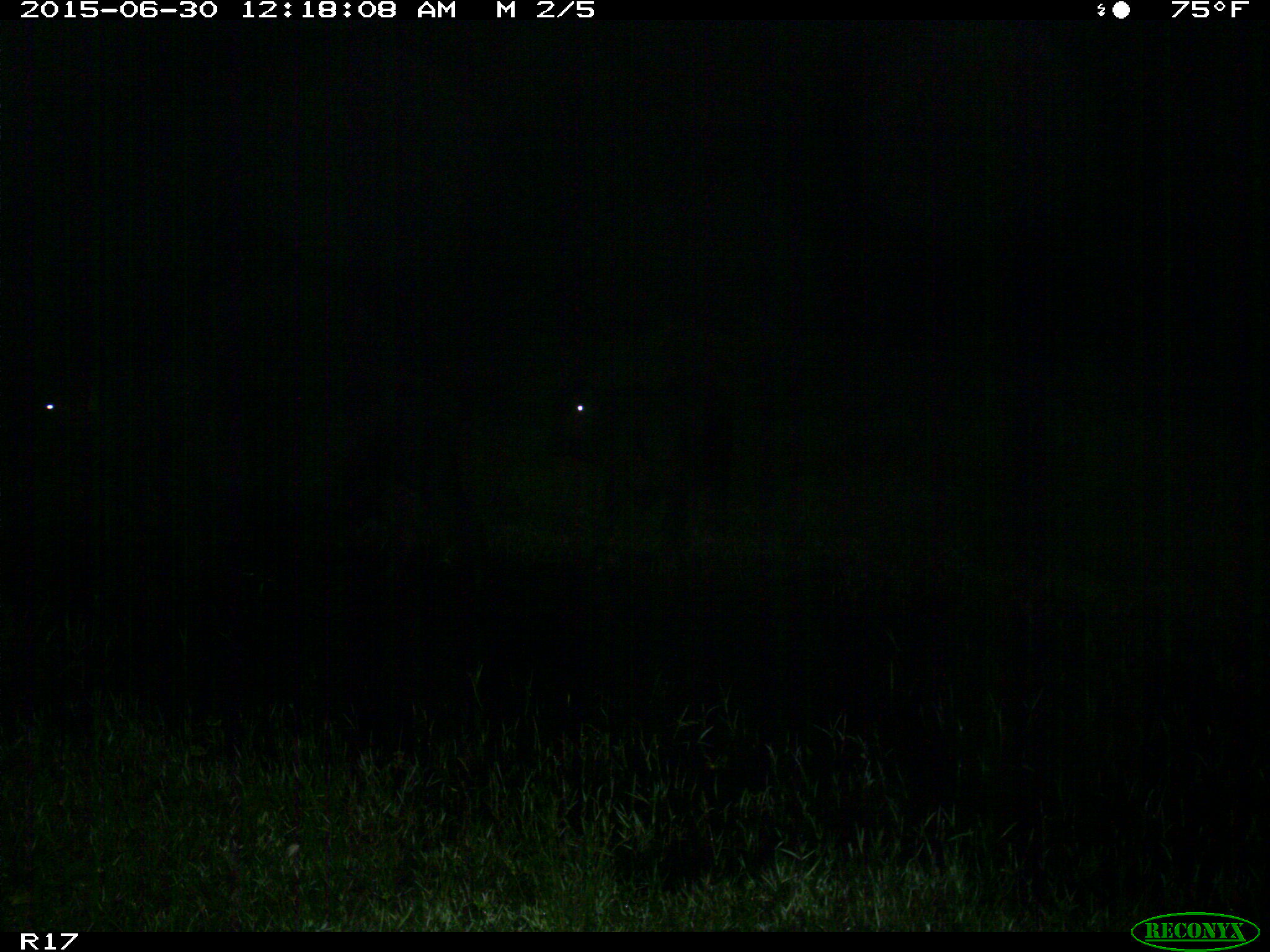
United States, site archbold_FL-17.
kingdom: Animalia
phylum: Chordata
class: Mammalia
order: Artiodactyla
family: Bovidae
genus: Bos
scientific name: Bos taurus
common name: domestic cow